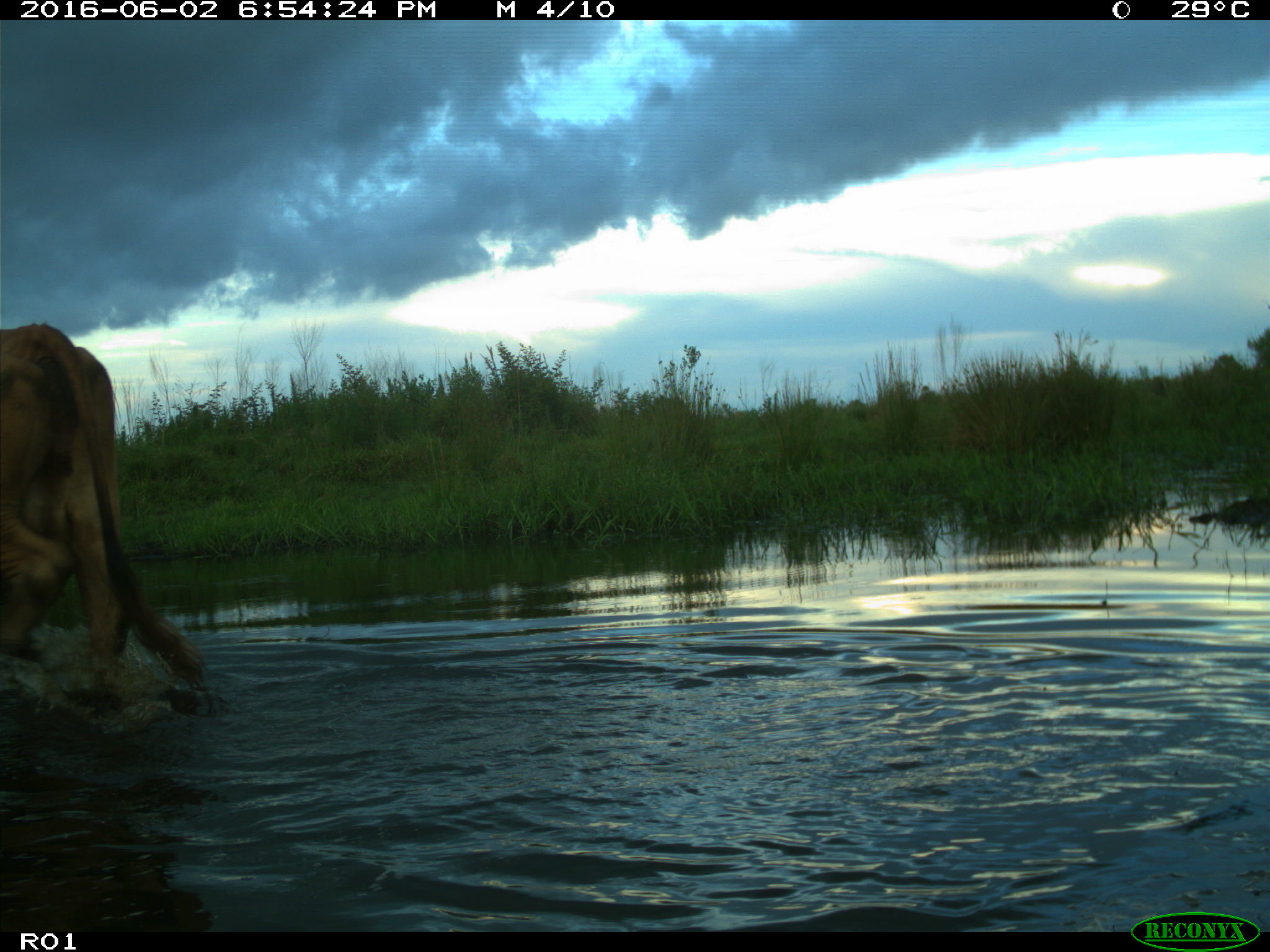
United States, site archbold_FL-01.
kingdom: Animalia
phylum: Chordata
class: Mammalia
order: Artiodactyla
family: Bovidae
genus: Bos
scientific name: Bos taurus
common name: domestic cow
Bos taurus (domestic cow).